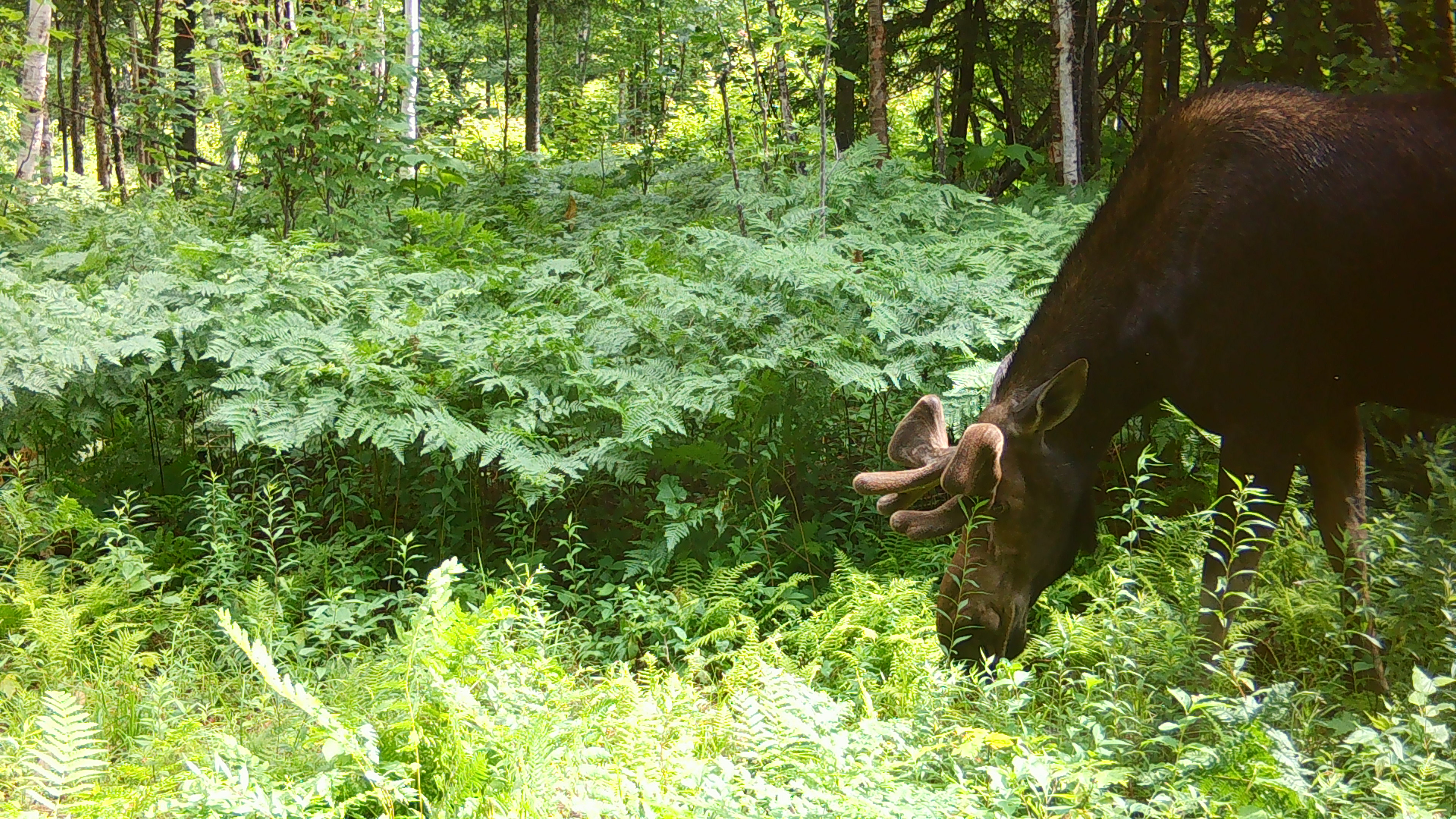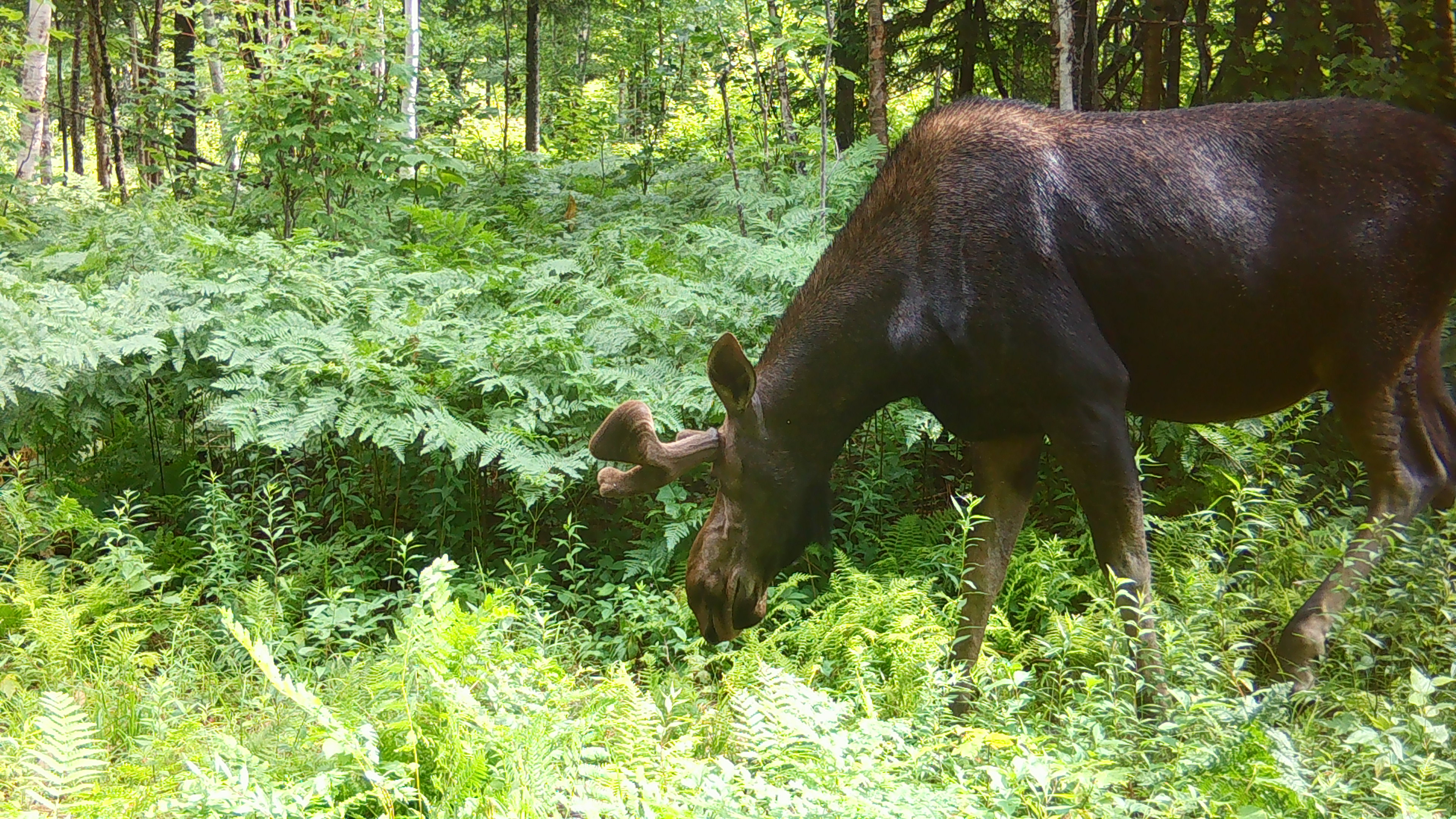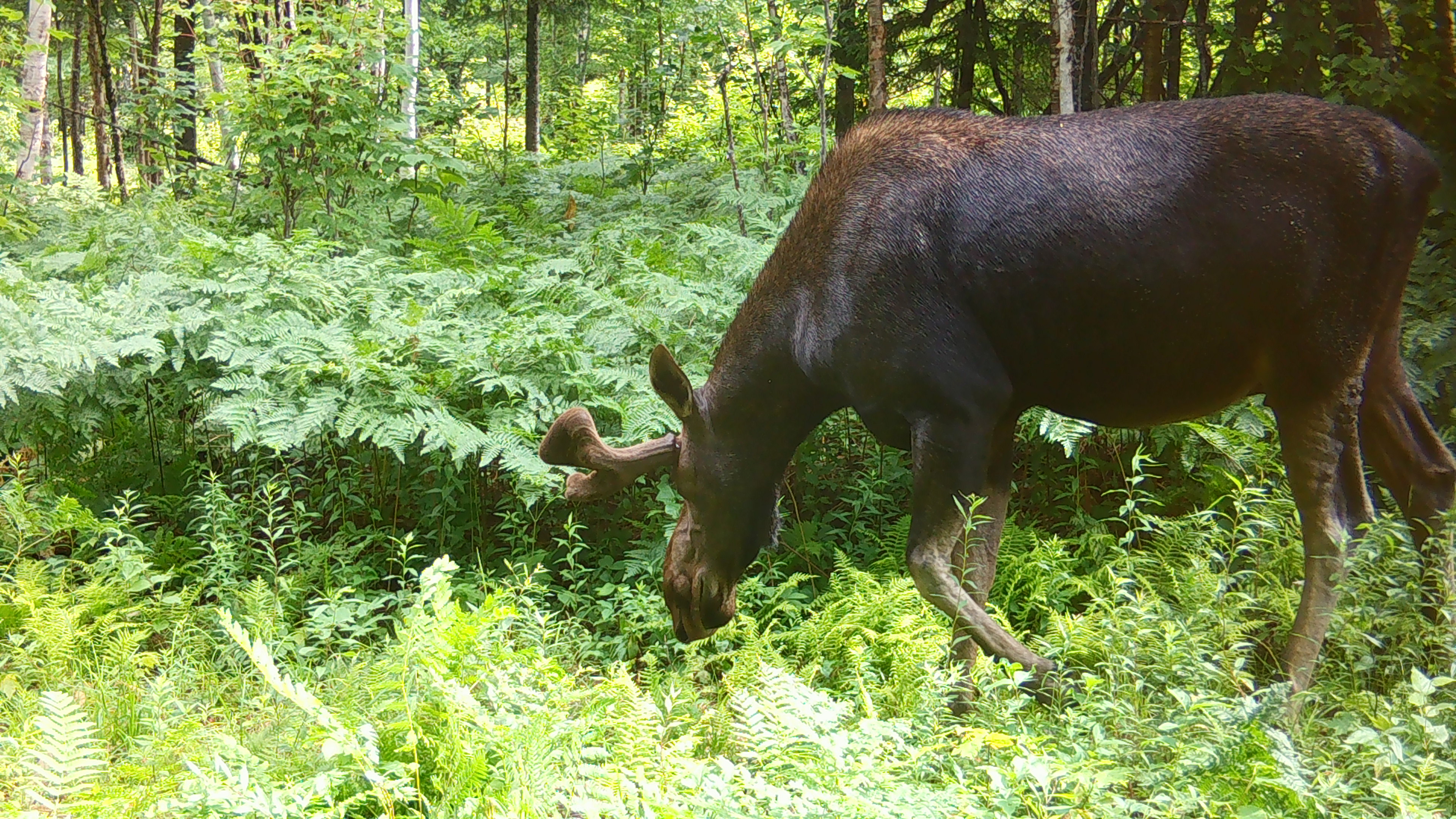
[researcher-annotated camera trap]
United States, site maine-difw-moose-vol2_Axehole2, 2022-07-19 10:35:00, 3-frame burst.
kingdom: Animalia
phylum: Chordata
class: Mammalia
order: Artiodactyla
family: Cervidae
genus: Alces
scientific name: Alces alces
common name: moose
Moose (Alces alces).